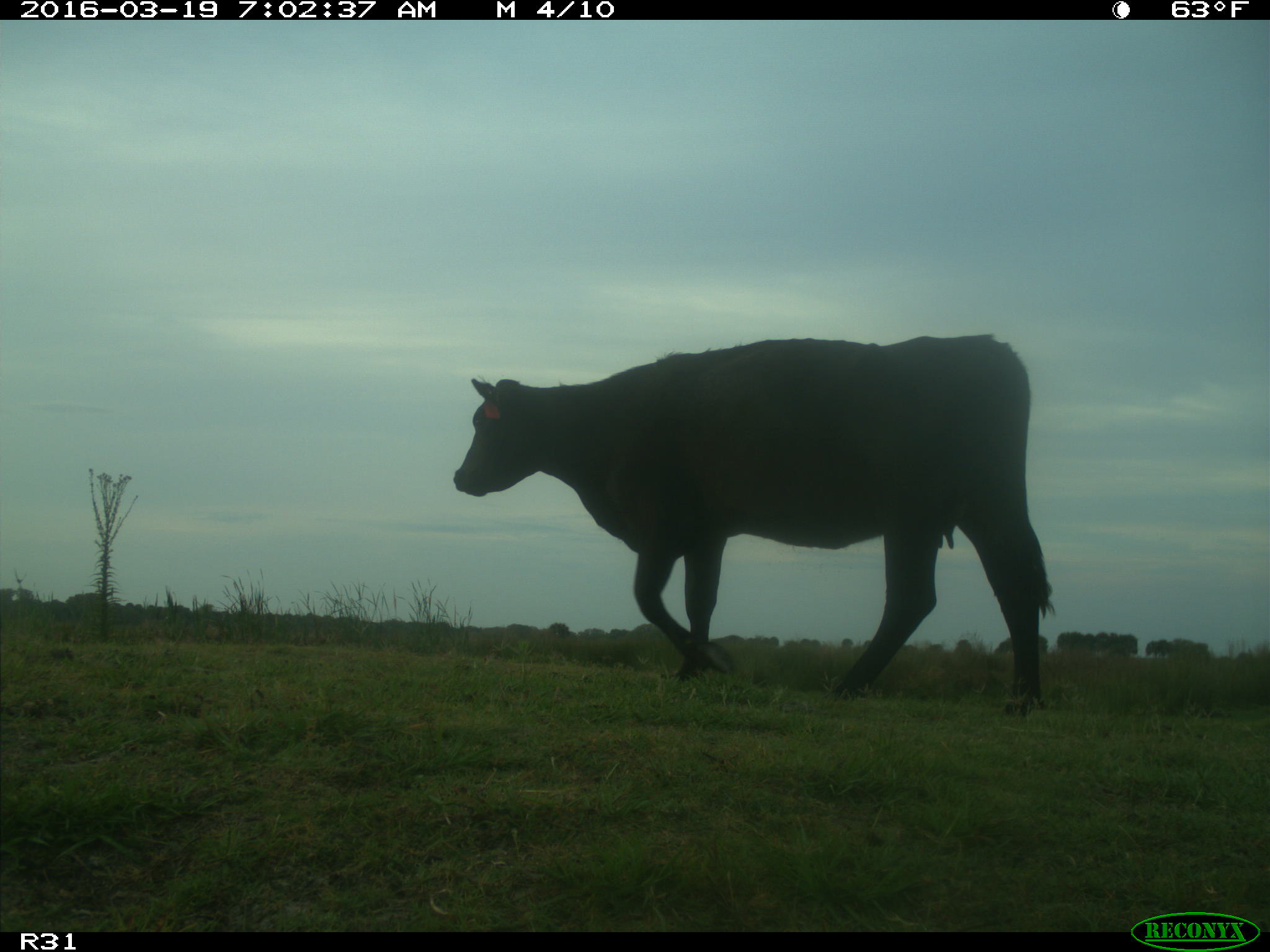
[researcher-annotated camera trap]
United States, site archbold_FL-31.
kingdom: Animalia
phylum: Chordata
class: Mammalia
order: Artiodactyla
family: Bovidae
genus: Bos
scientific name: Bos taurus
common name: domestic cow